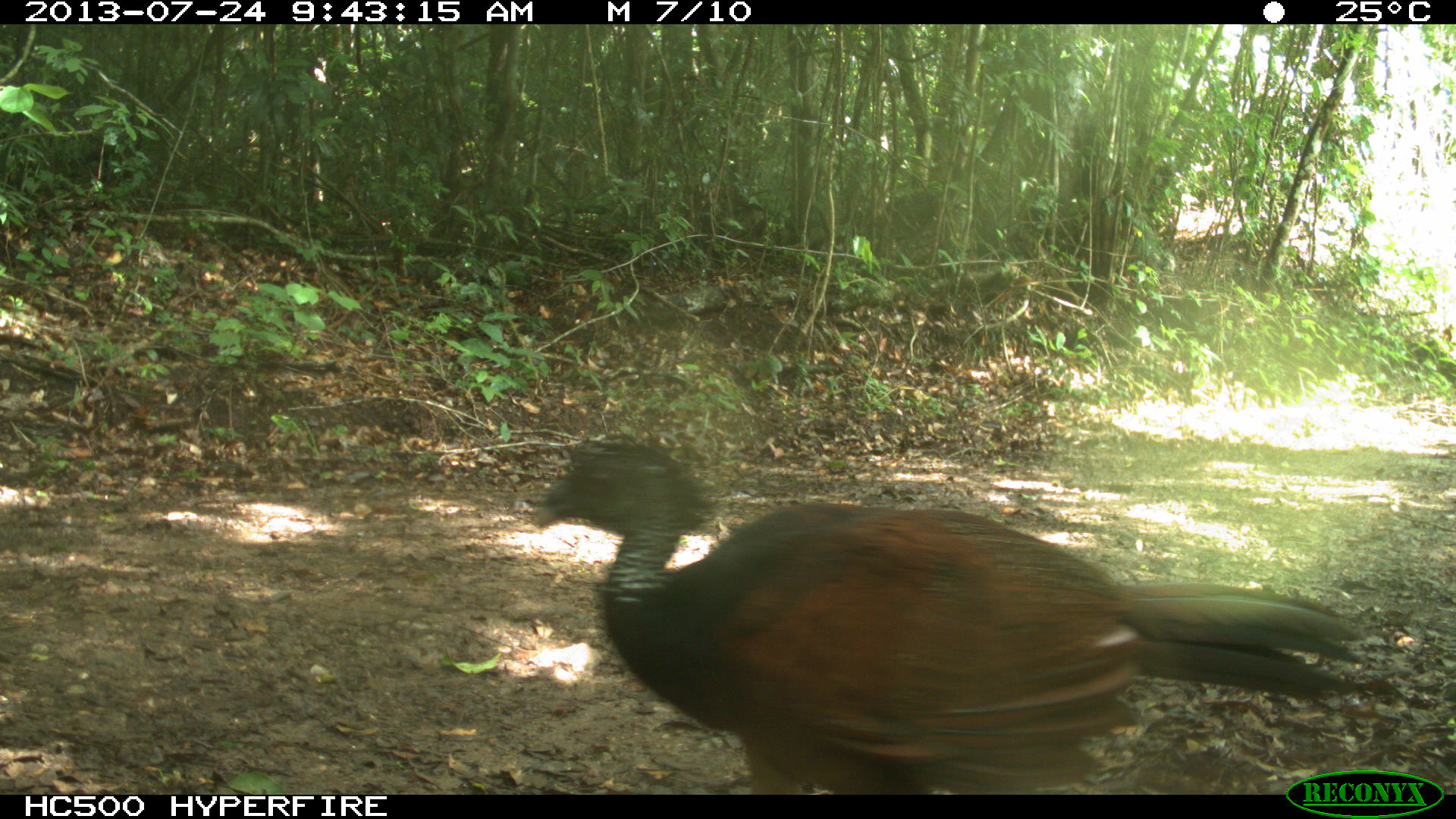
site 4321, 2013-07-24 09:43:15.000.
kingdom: Animalia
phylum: Chordata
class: Aves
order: Galliformes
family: Cracidae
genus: Crax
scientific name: Crax rubra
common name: great curassow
Crax rubra (great curassow), count 1, sex female.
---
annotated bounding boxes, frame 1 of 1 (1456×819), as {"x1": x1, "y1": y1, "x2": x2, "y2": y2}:
crax rubra: {"x1": 529, "y1": 429, "x2": 1365, "y2": 791}